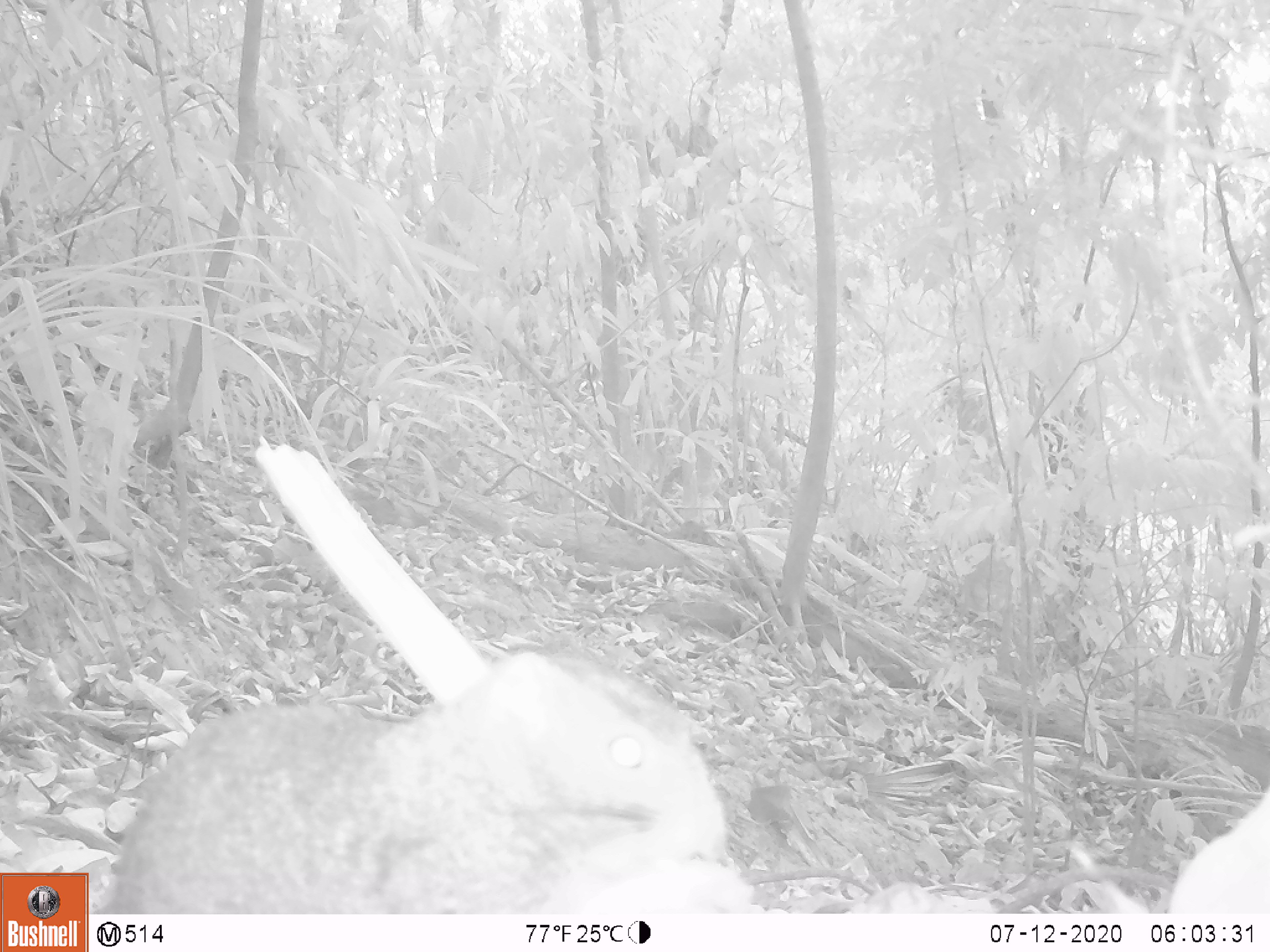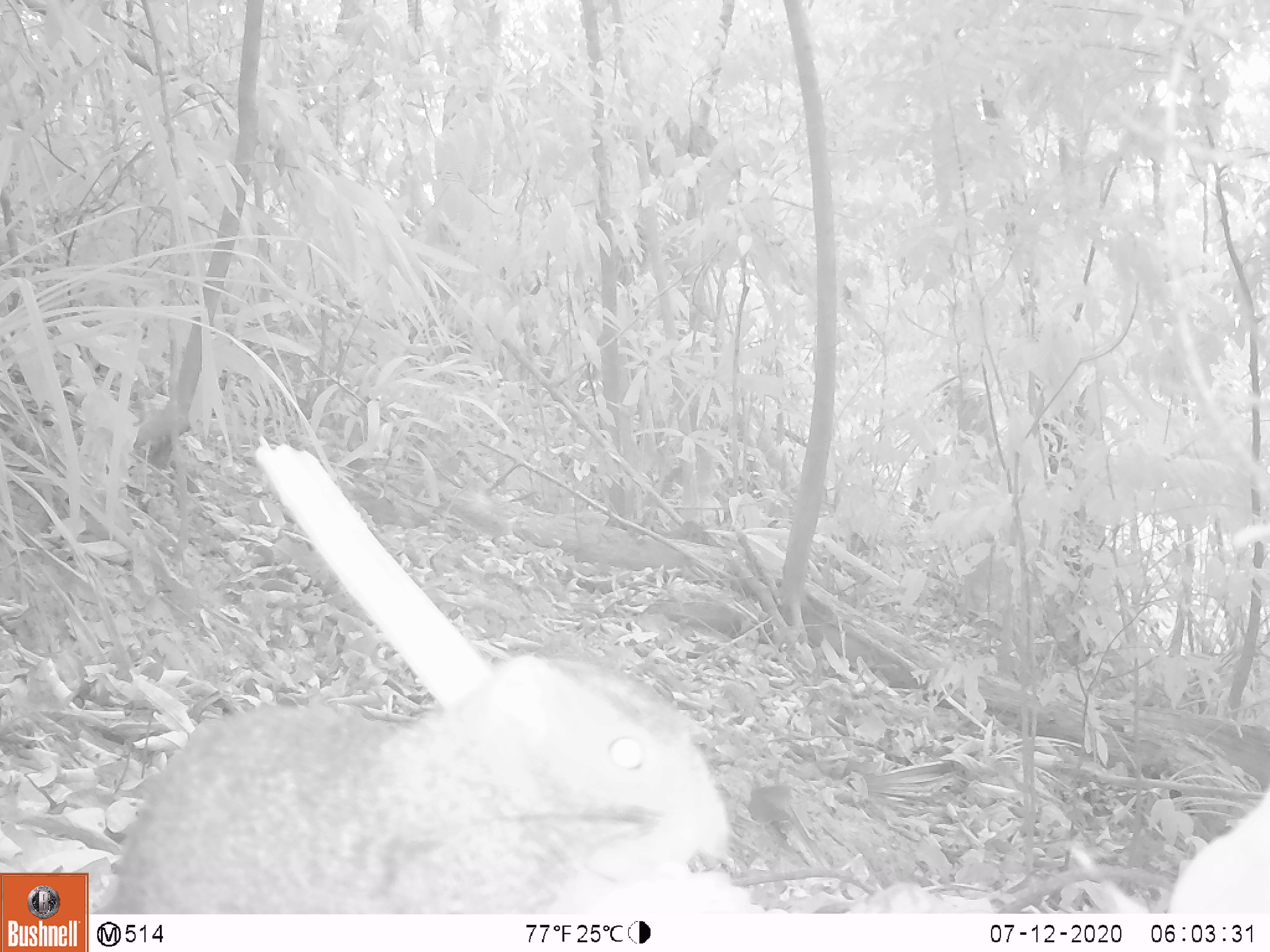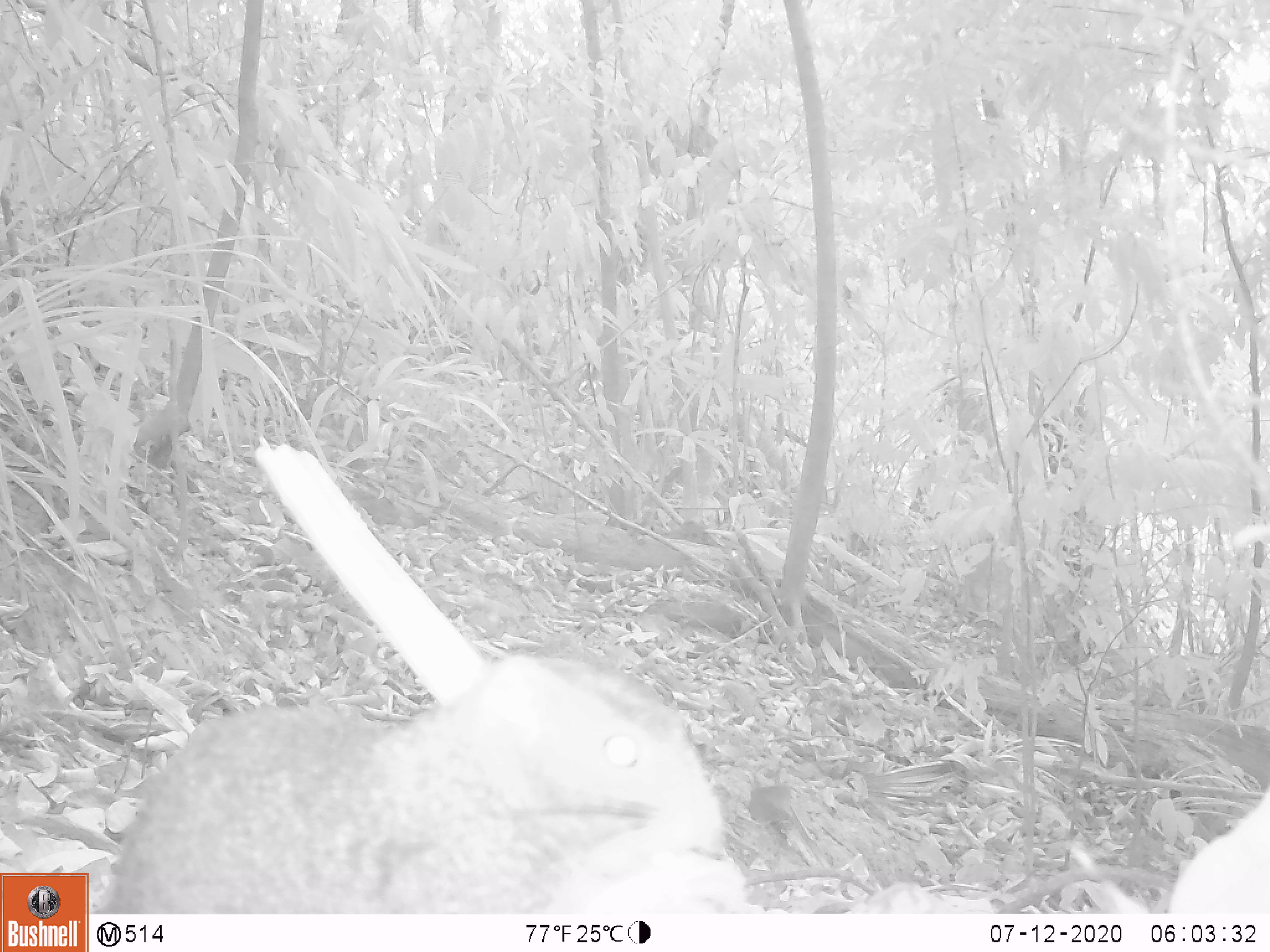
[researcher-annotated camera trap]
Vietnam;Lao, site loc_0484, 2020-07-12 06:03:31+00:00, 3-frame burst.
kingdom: Animalia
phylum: Chordata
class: Mammalia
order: Rodentia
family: Sciuridae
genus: Callosciurus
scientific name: Callosciurus erythraeus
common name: pallas's squirrel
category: pallass squirrel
Pallass squirrel (pallas's squirrel) (Callosciurus erythraeus). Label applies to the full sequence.